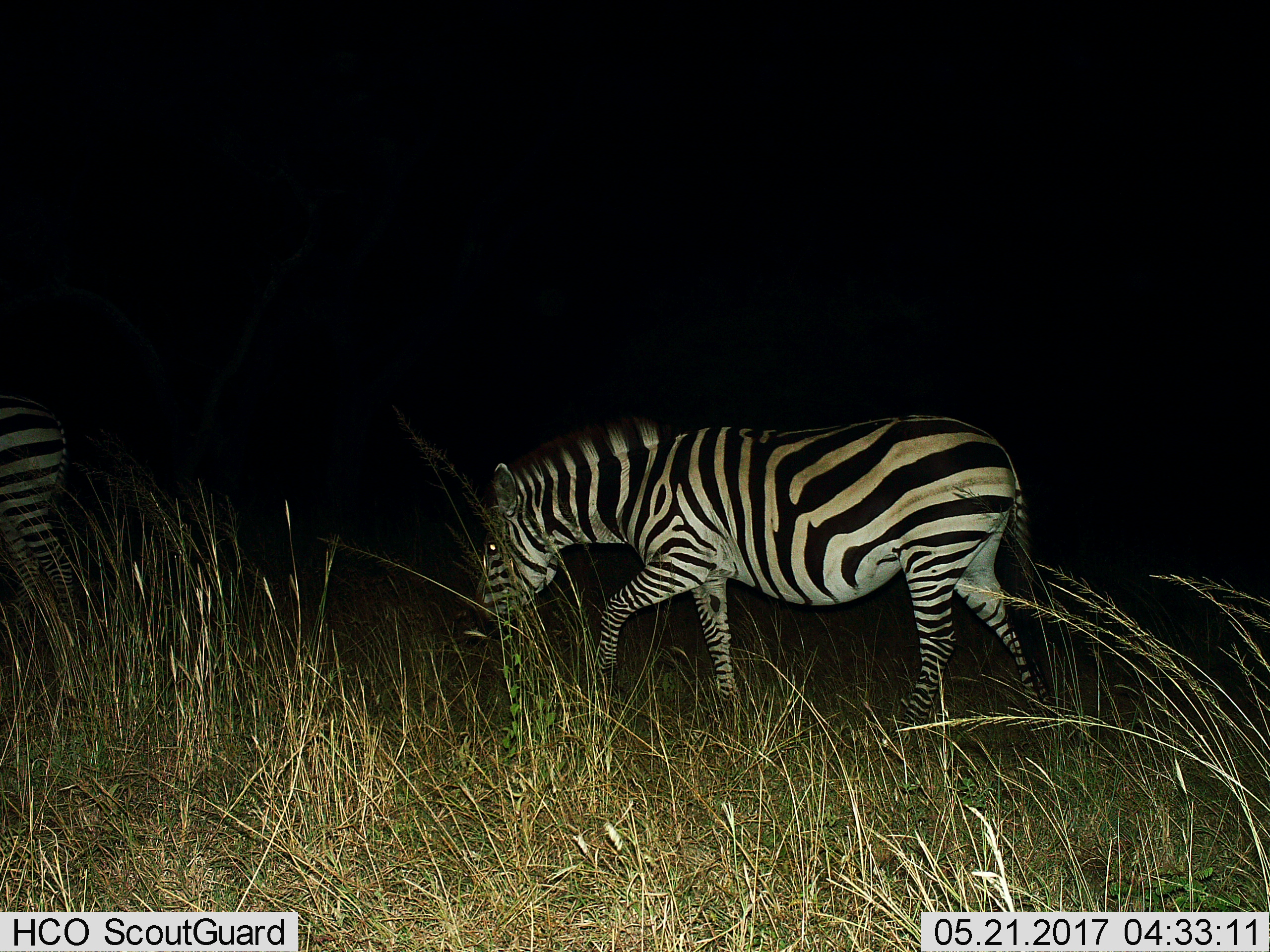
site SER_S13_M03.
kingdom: Animalia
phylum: Chordata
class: Mammalia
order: Perissodactyla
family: Equidae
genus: Equus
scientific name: Equus quagga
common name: plains zebra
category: zebraplains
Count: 2.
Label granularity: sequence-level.